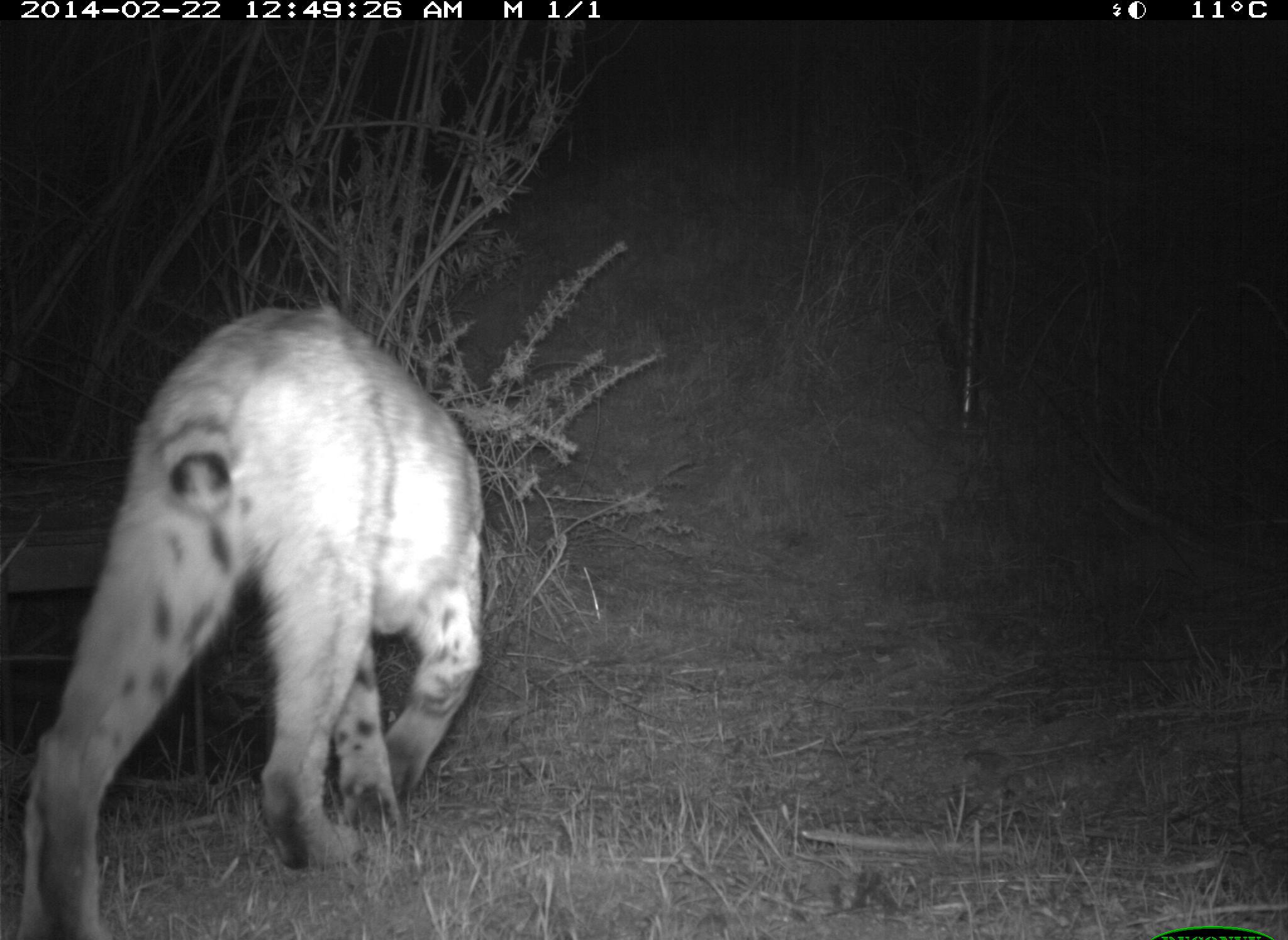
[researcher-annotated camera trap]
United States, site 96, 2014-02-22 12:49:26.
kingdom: Animalia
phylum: Chordata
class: Mammalia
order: Carnivora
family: Felidae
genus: Lynx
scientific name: Lynx rufus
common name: bobcat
Bobcat (Lynx rufus).